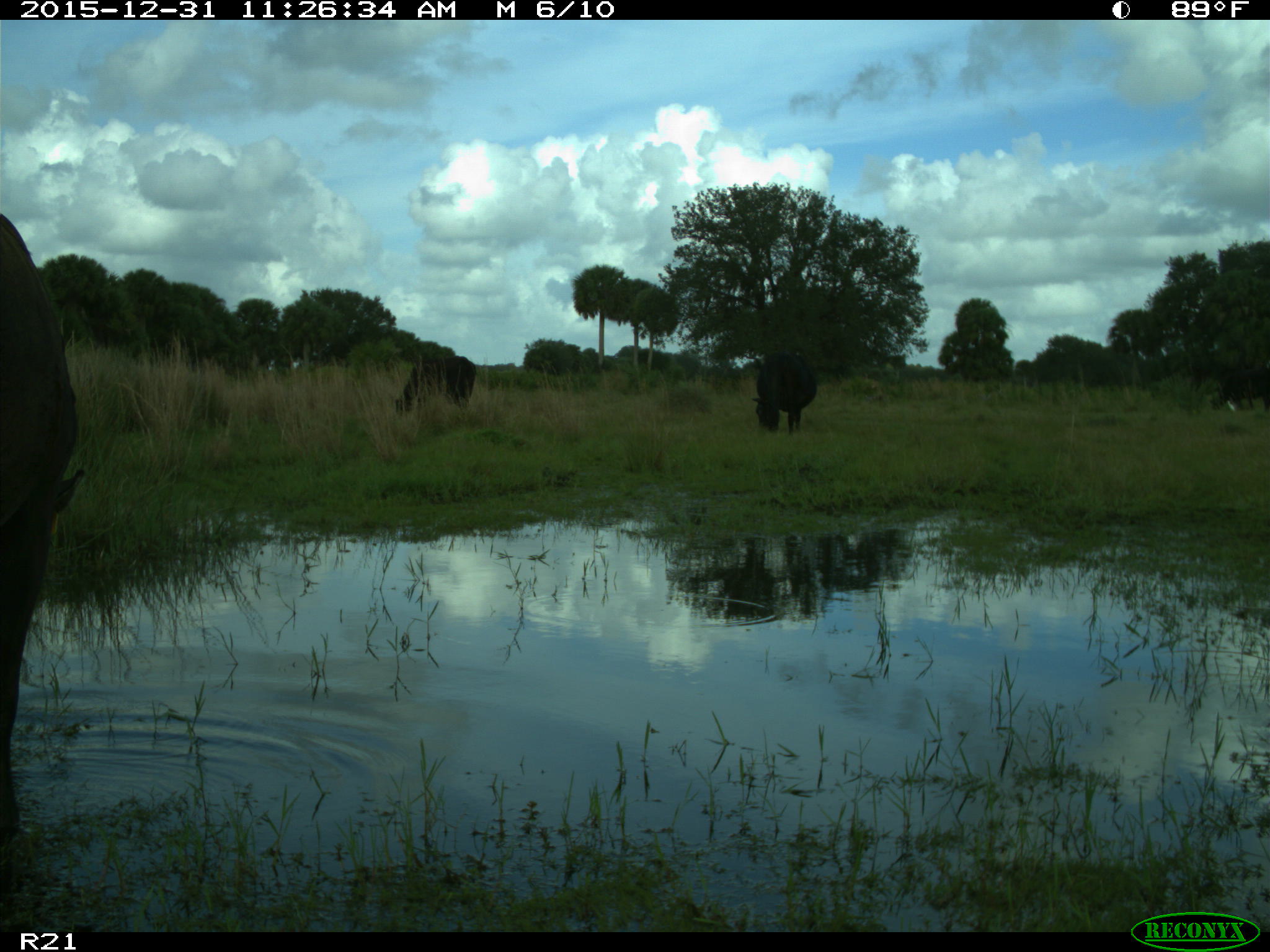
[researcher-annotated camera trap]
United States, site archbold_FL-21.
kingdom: Animalia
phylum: Chordata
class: Mammalia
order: Artiodactyla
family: Bovidae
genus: Bos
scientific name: Bos taurus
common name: domestic cow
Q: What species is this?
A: Bos taurus (domestic cow).